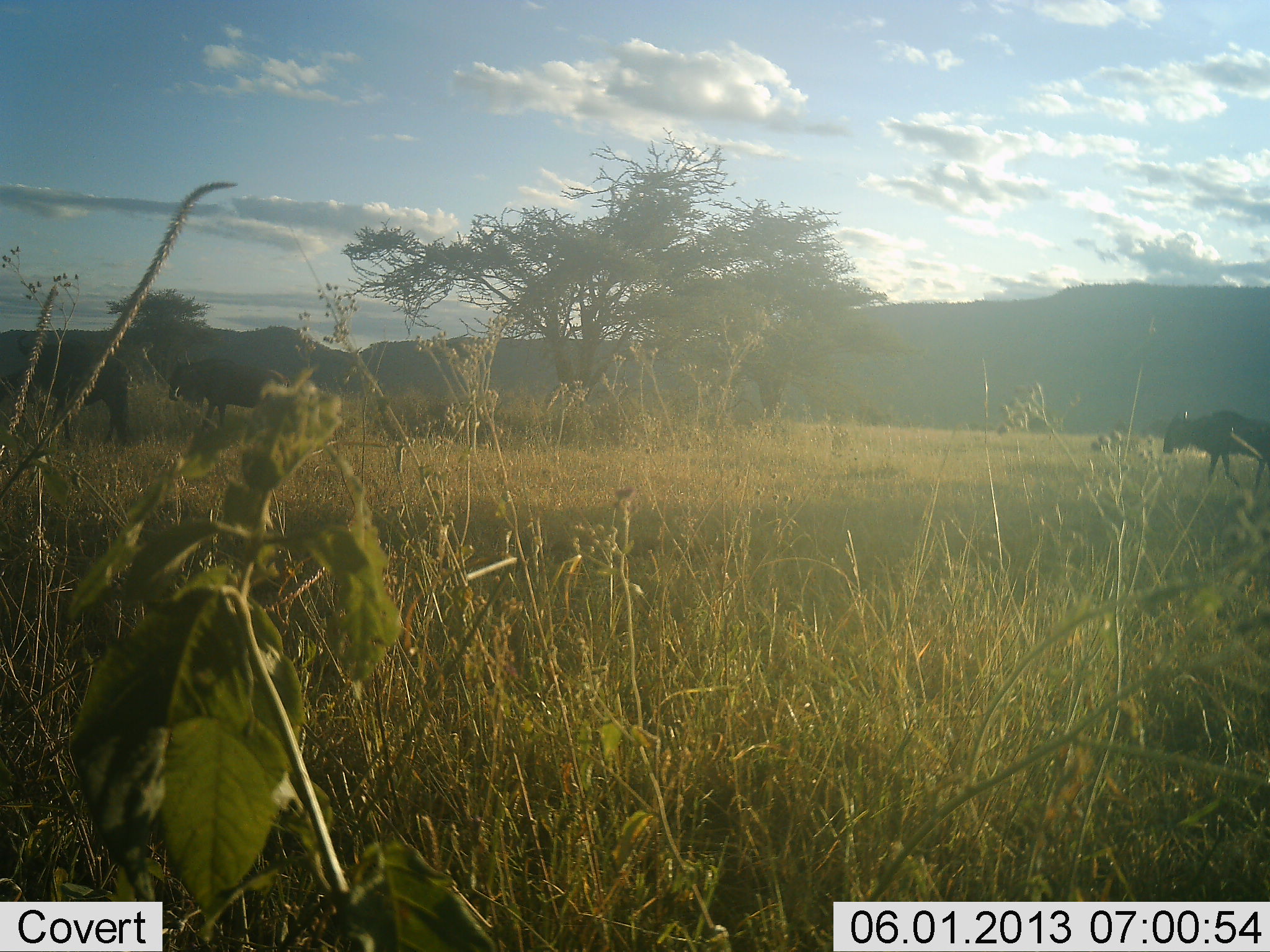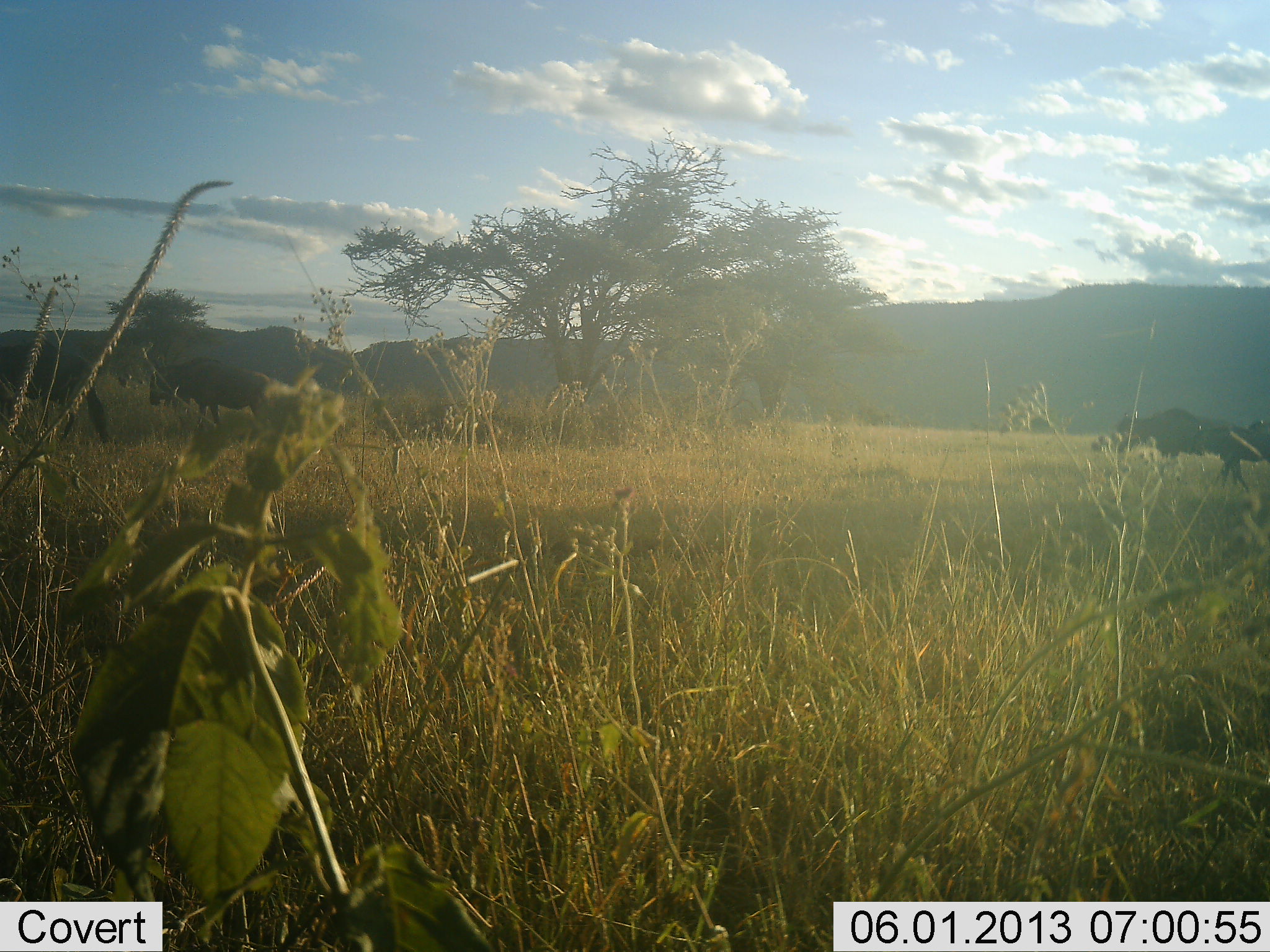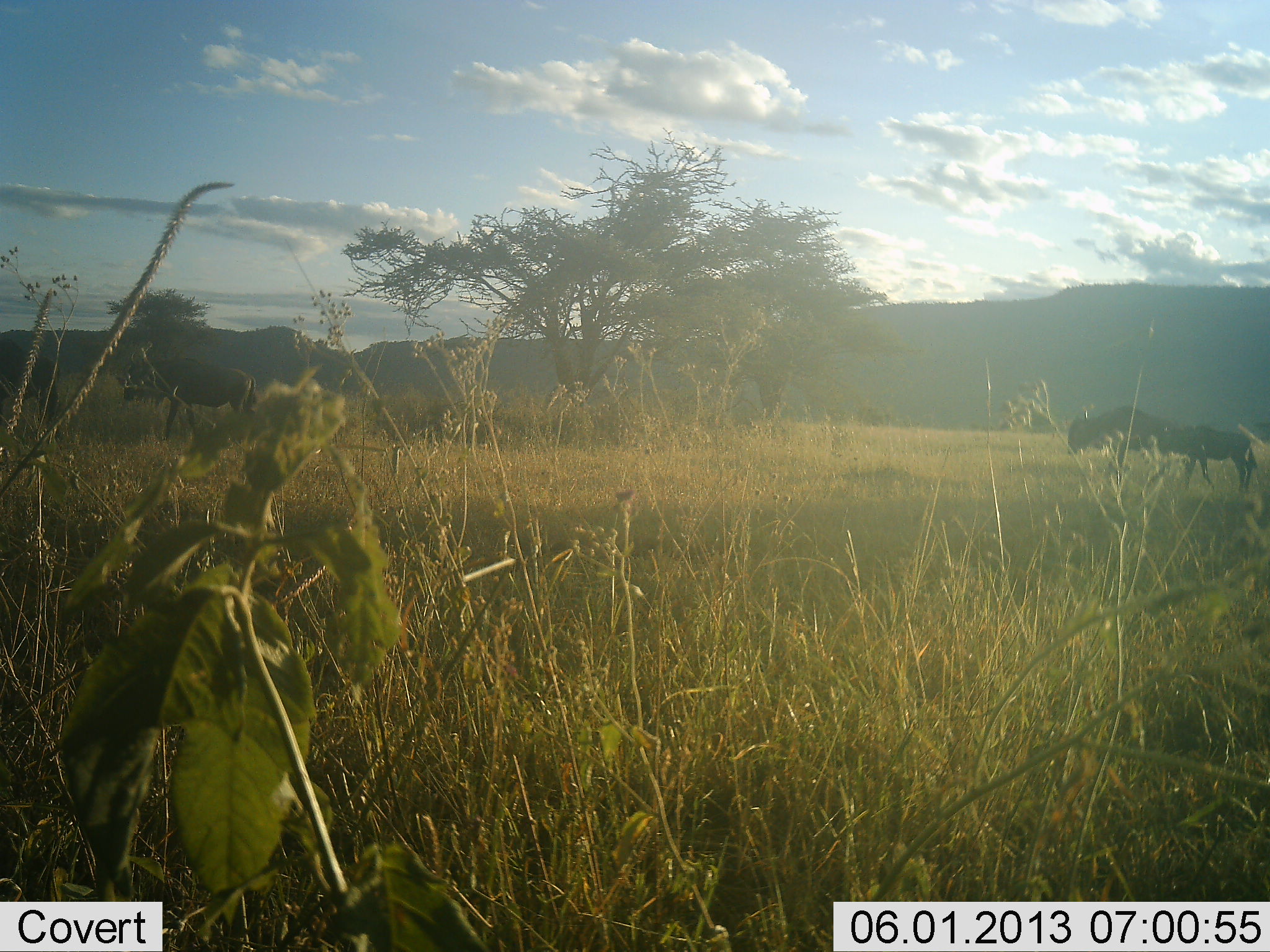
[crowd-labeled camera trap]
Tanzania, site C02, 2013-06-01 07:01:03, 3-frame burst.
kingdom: Animalia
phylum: Chordata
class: Mammalia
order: Artiodactyla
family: Bovidae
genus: Connochaetes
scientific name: Connochaetes taurinus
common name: blue wildebeest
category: wildebeest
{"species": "wildebeest (blue wildebeest) (Connochaetes taurinus)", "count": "4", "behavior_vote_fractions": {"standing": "8%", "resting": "0%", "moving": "92%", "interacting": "4%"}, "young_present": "15%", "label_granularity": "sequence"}